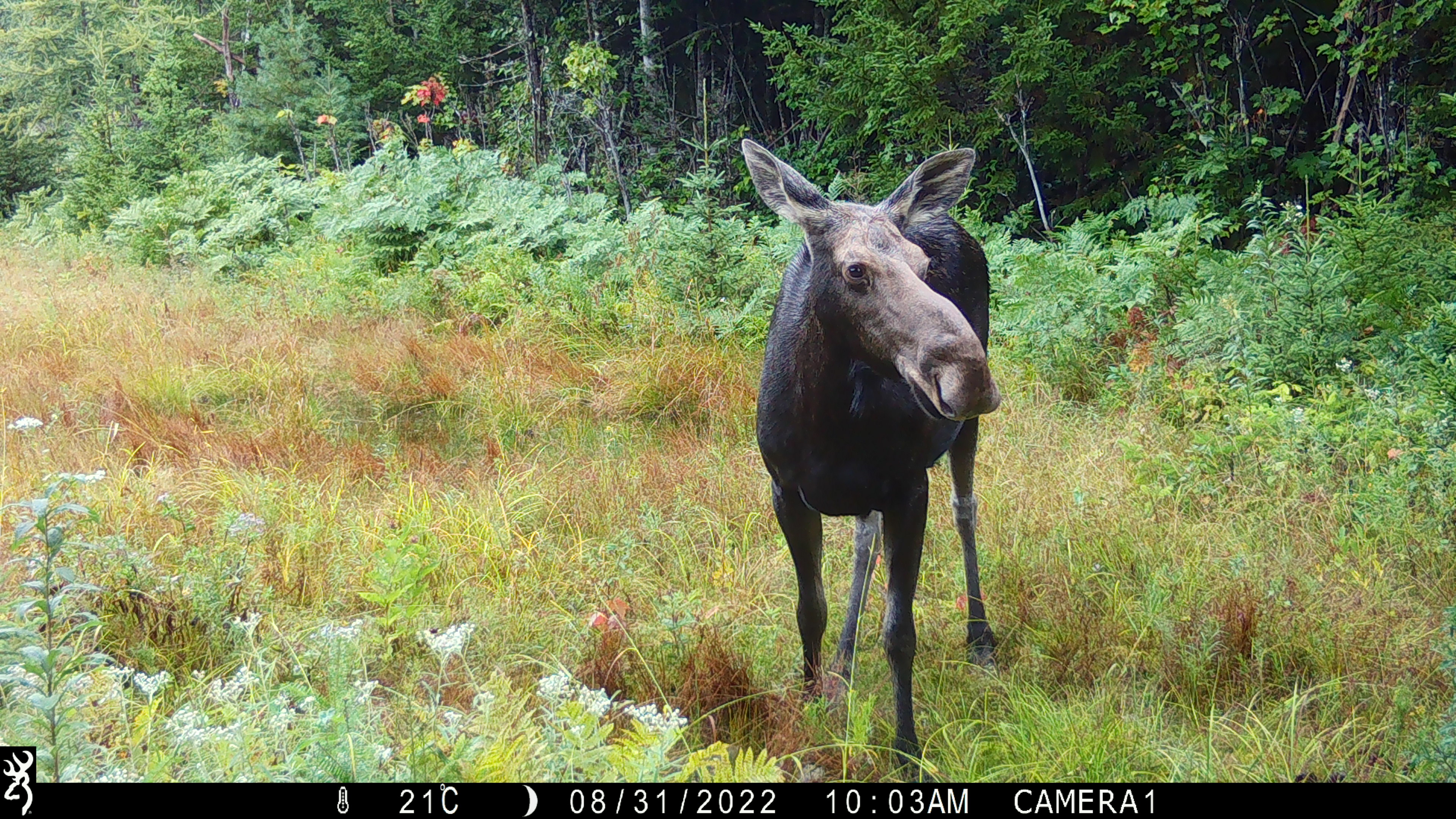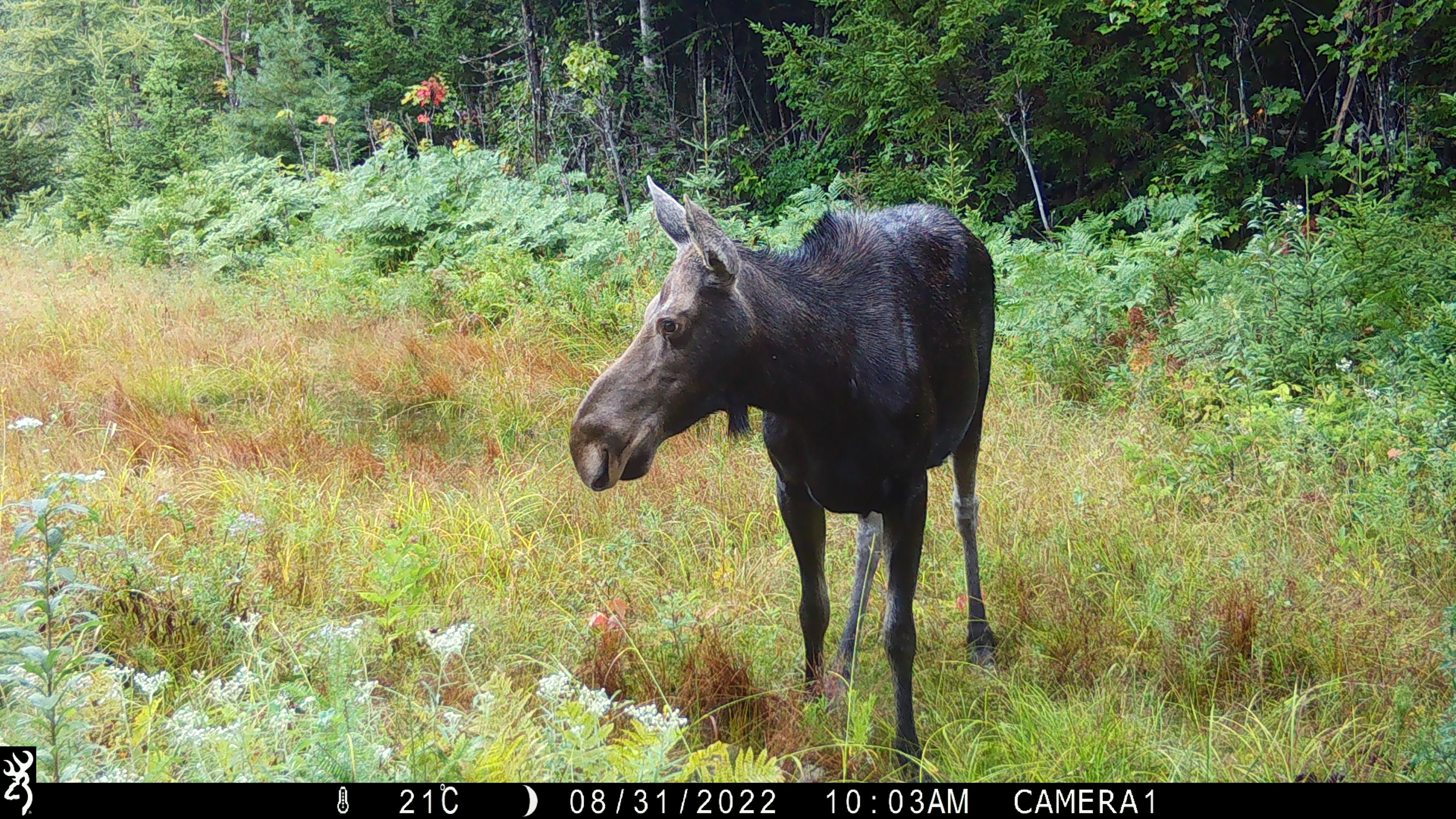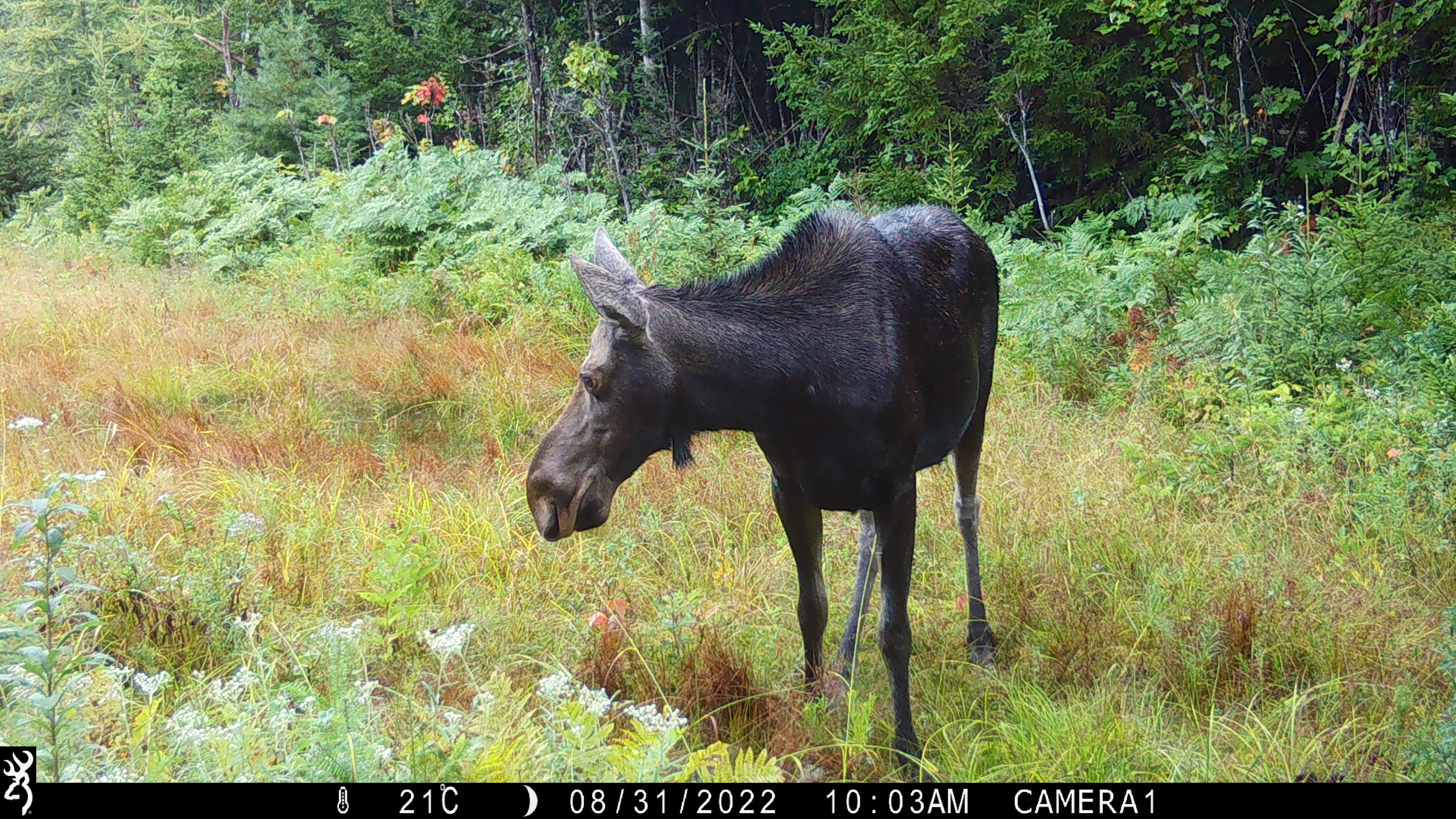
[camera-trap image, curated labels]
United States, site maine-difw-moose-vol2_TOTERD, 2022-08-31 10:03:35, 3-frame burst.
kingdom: Animalia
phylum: Chordata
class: Mammalia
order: Artiodactyla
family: Cervidae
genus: Alces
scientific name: Alces alces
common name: moose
Moose (Alces alces).